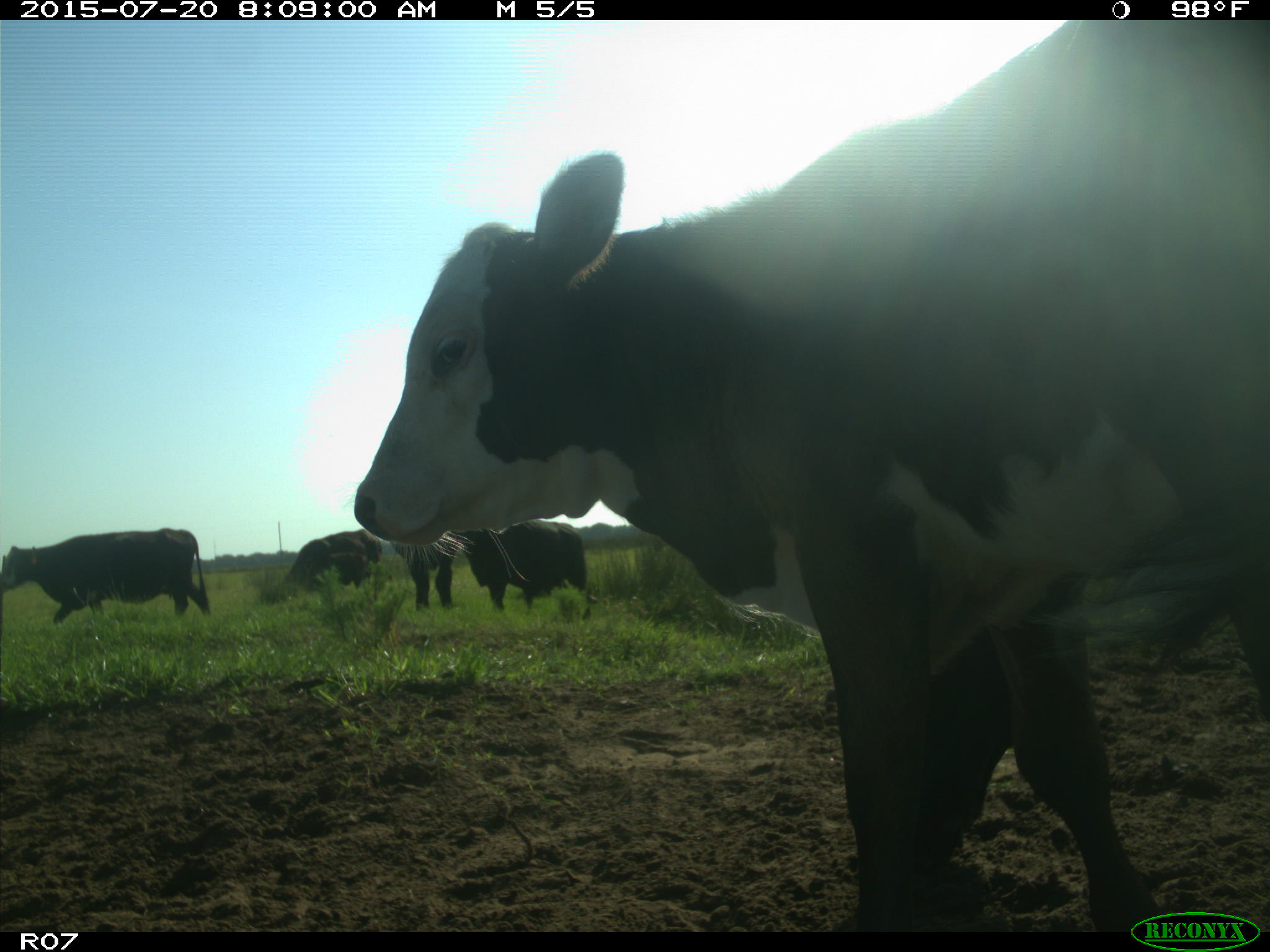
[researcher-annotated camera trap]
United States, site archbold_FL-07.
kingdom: Animalia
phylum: Chordata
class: Mammalia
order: Artiodactyla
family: Bovidae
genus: Bos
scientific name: Bos taurus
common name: domestic cow